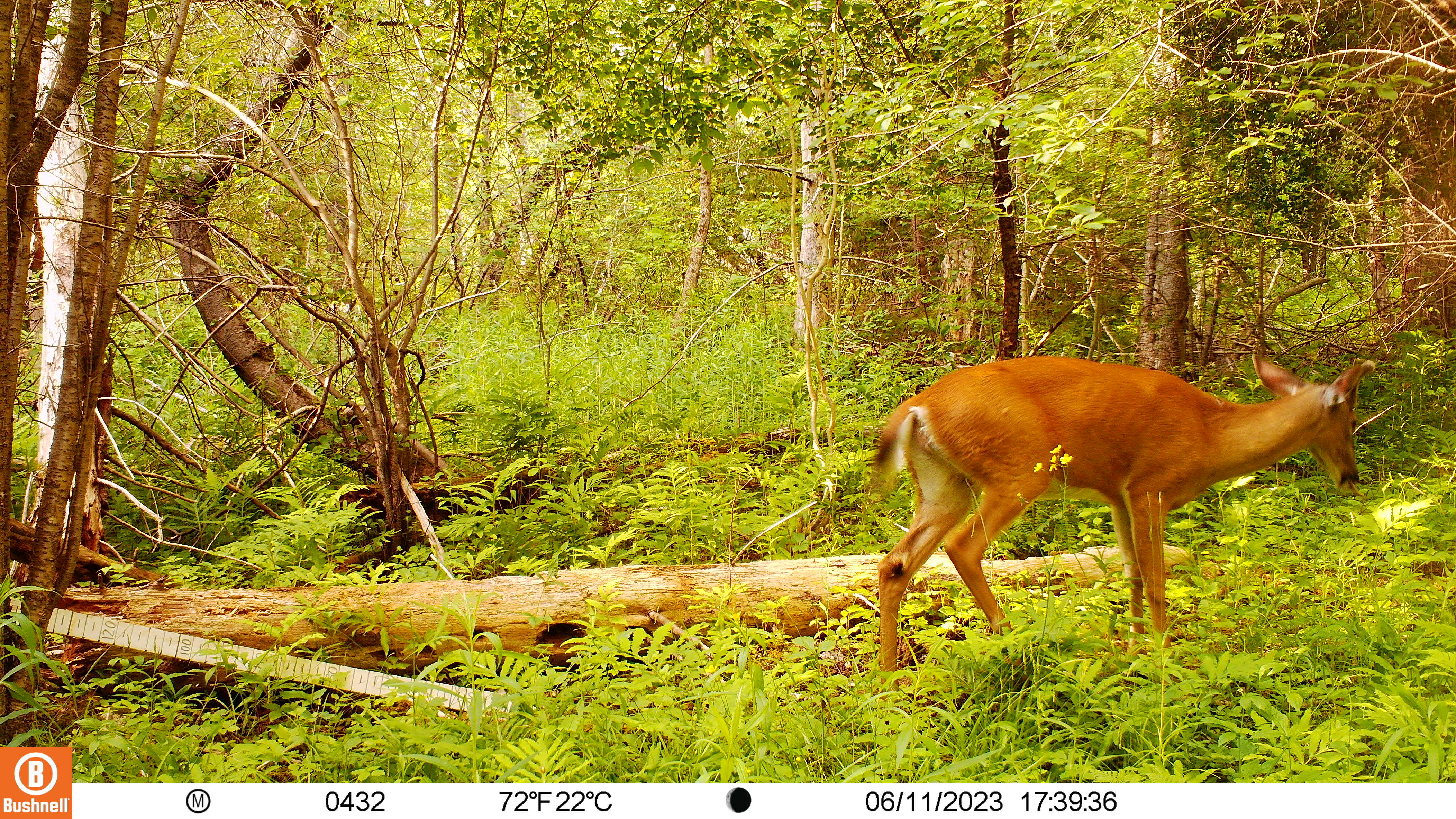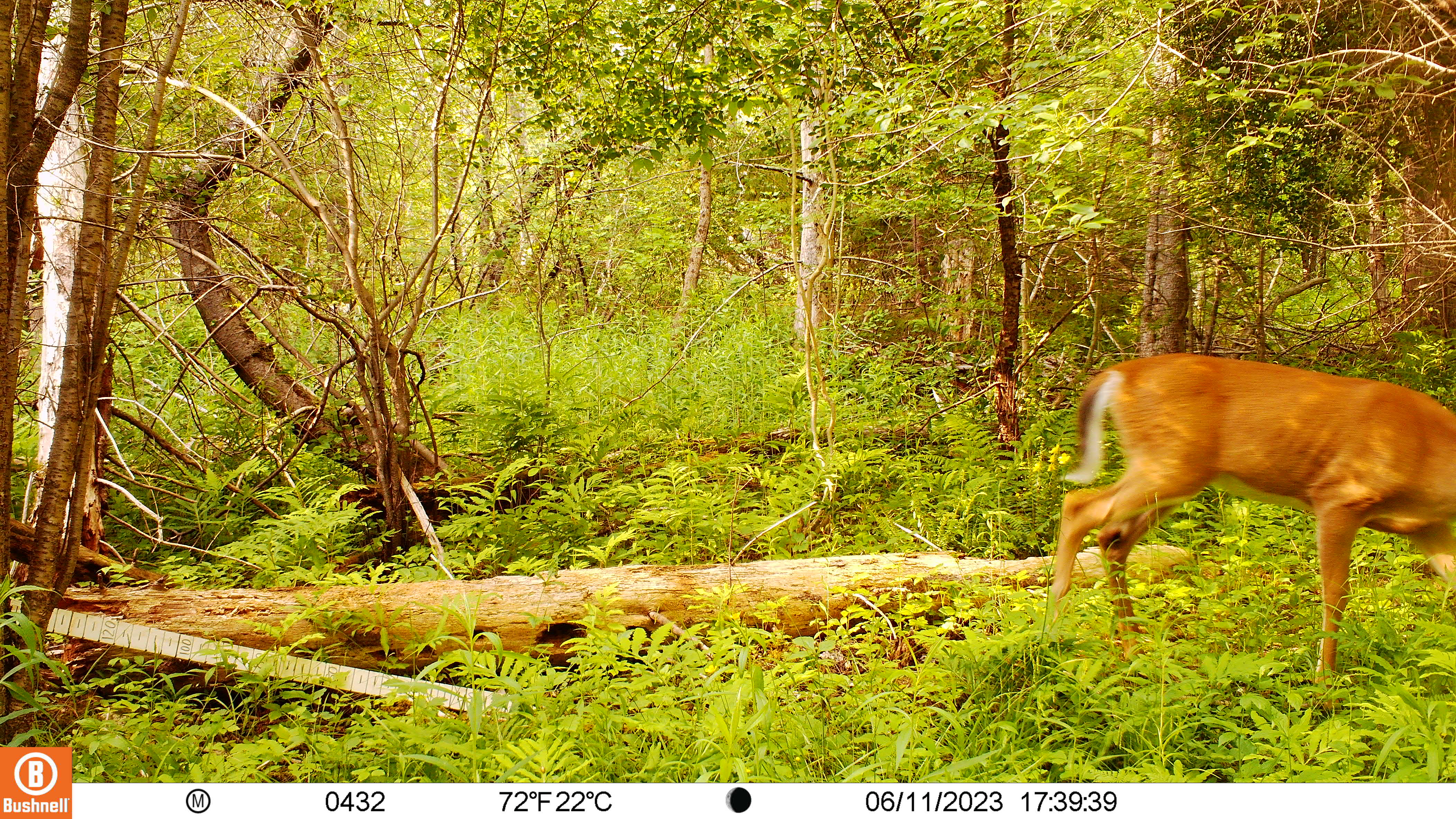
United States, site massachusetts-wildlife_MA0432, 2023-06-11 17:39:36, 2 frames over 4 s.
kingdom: Animalia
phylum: Chordata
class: Mammalia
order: Artiodactyla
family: Cervidae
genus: Odocoileus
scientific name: Odocoileus virginianus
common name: white-tailed deer